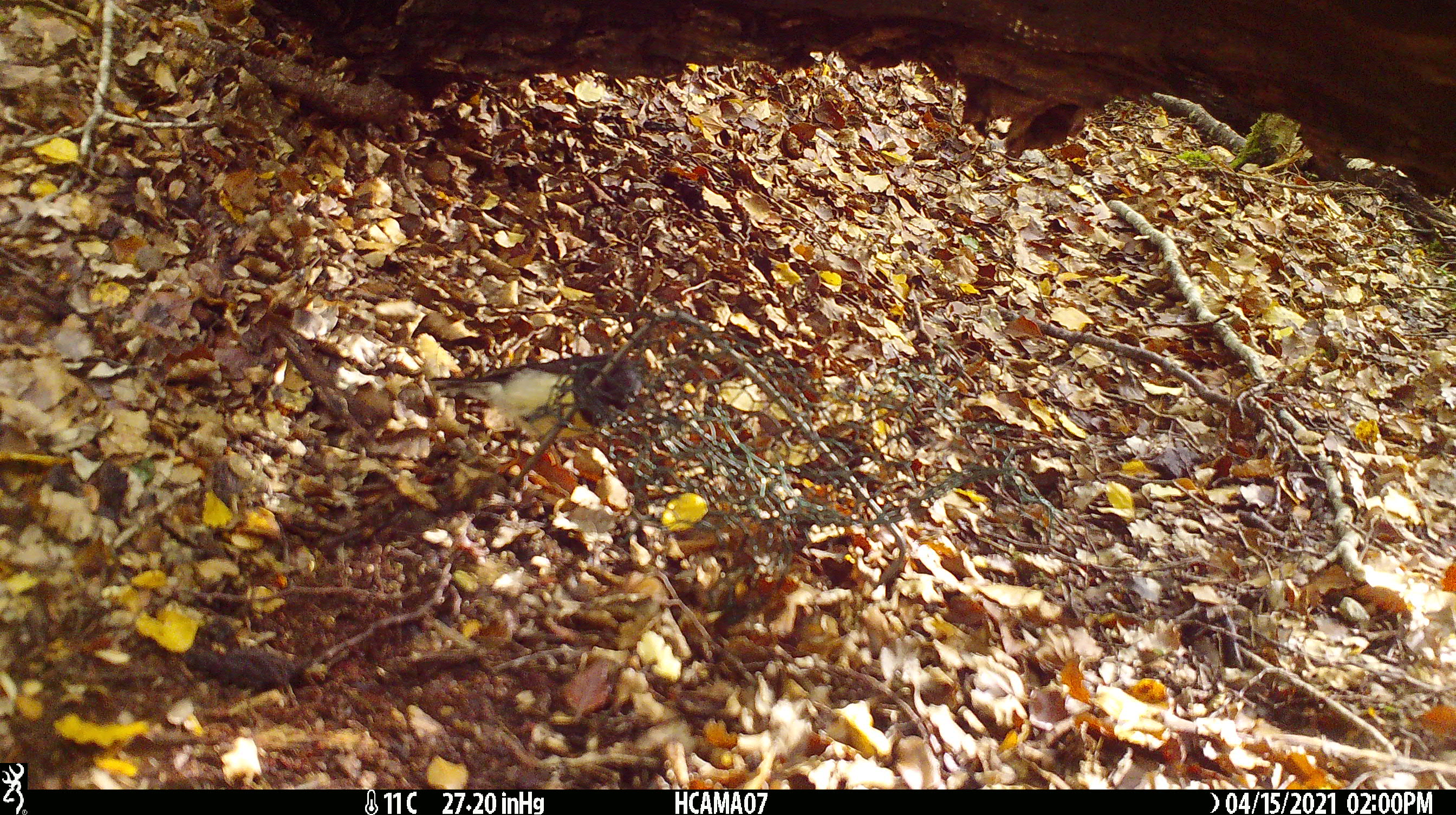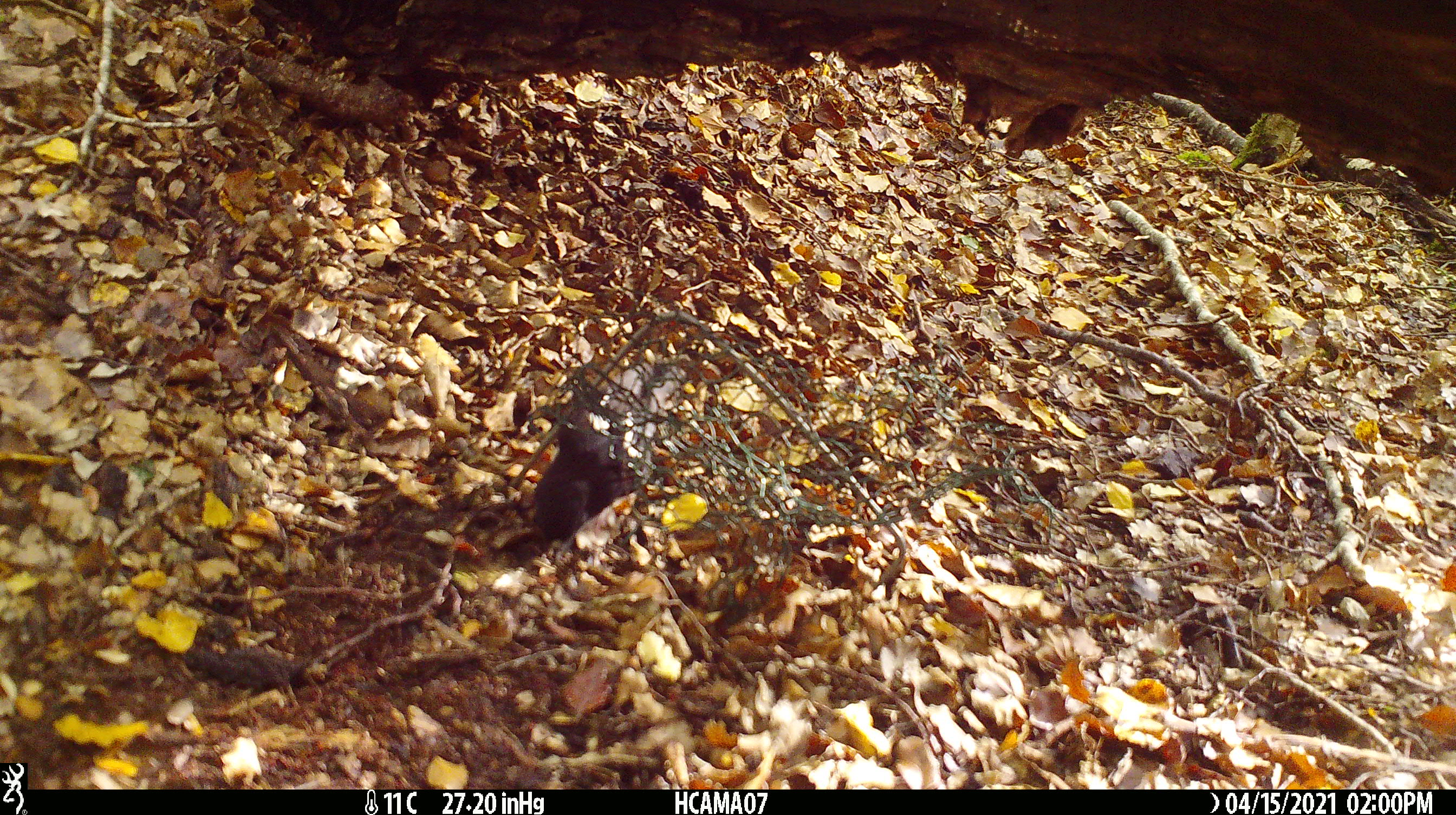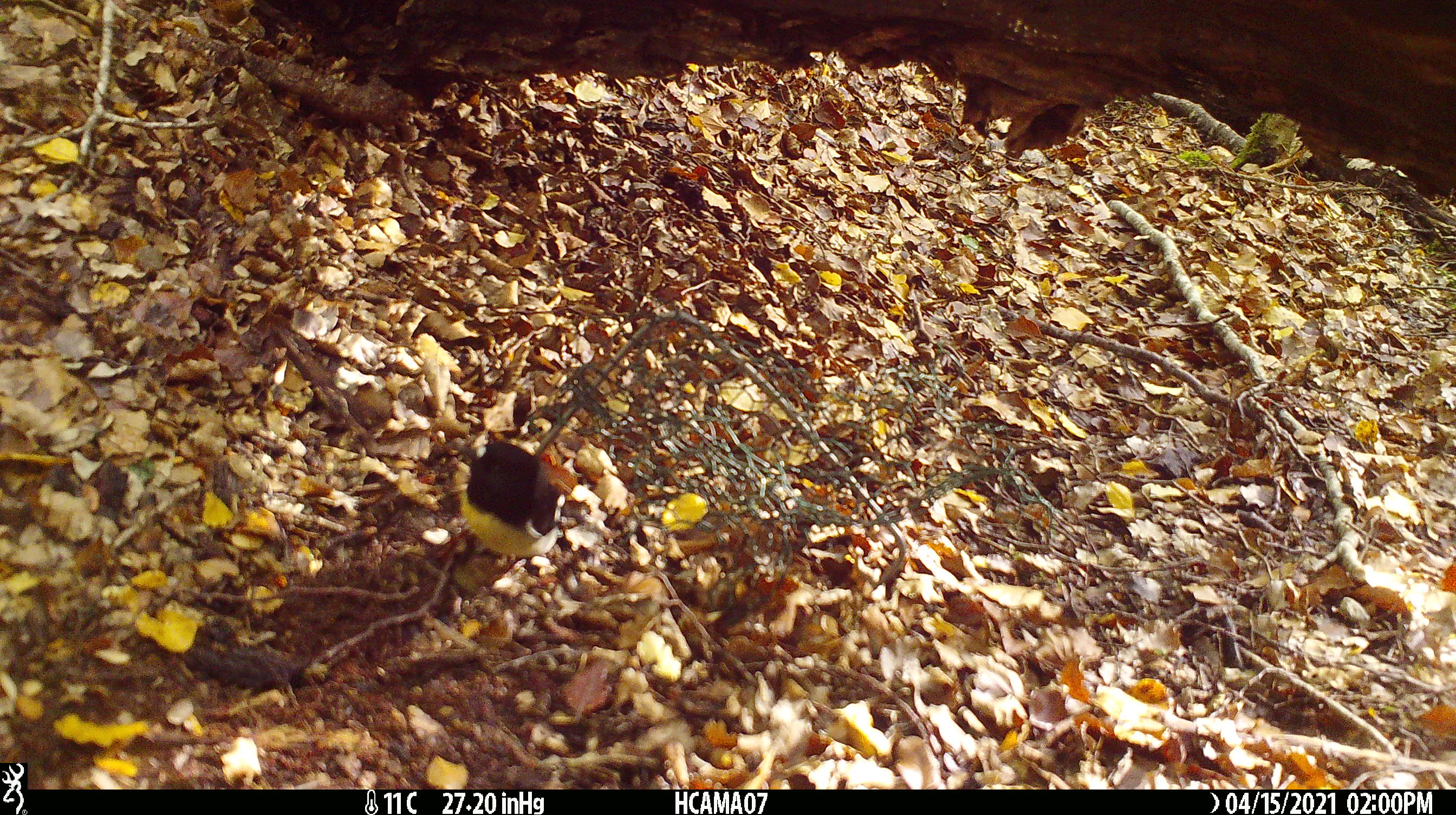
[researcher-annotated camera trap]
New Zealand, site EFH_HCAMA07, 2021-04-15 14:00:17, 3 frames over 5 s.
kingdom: Animalia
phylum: Chordata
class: Aves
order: Passeriformes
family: Petroicidae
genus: Petroica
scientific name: Petroica macrocephala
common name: tomtit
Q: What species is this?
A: Tomtit (Petroica macrocephala).